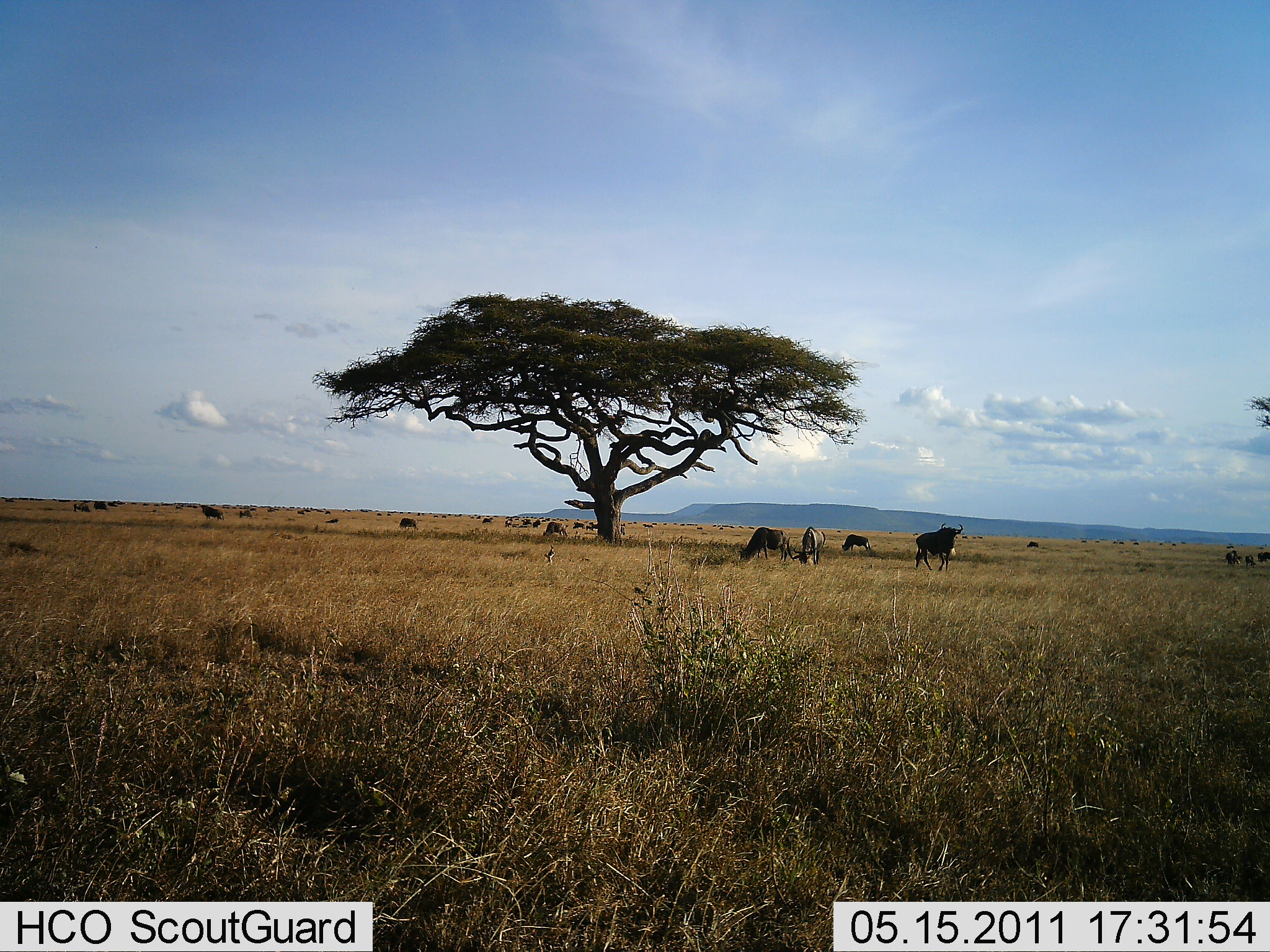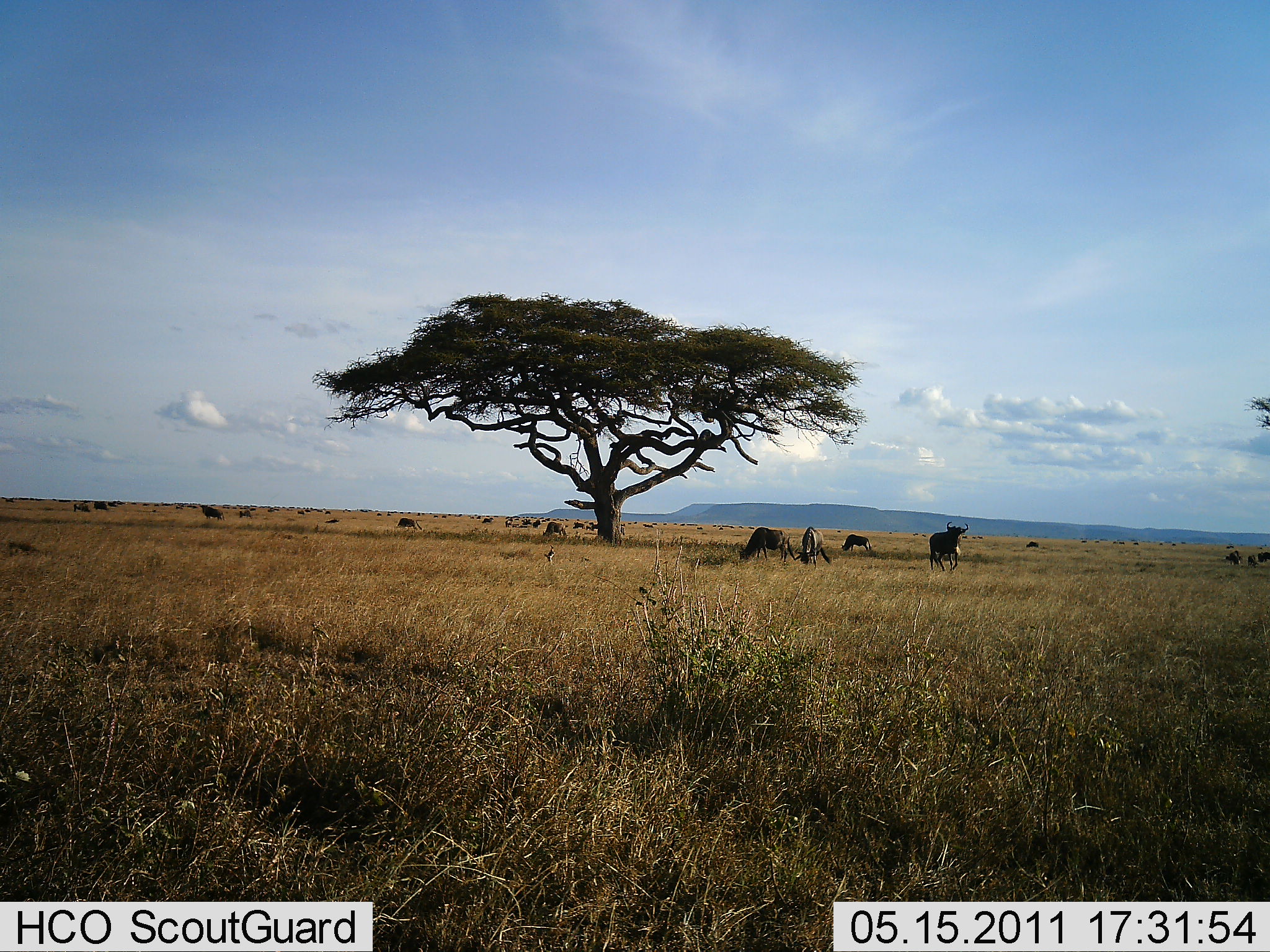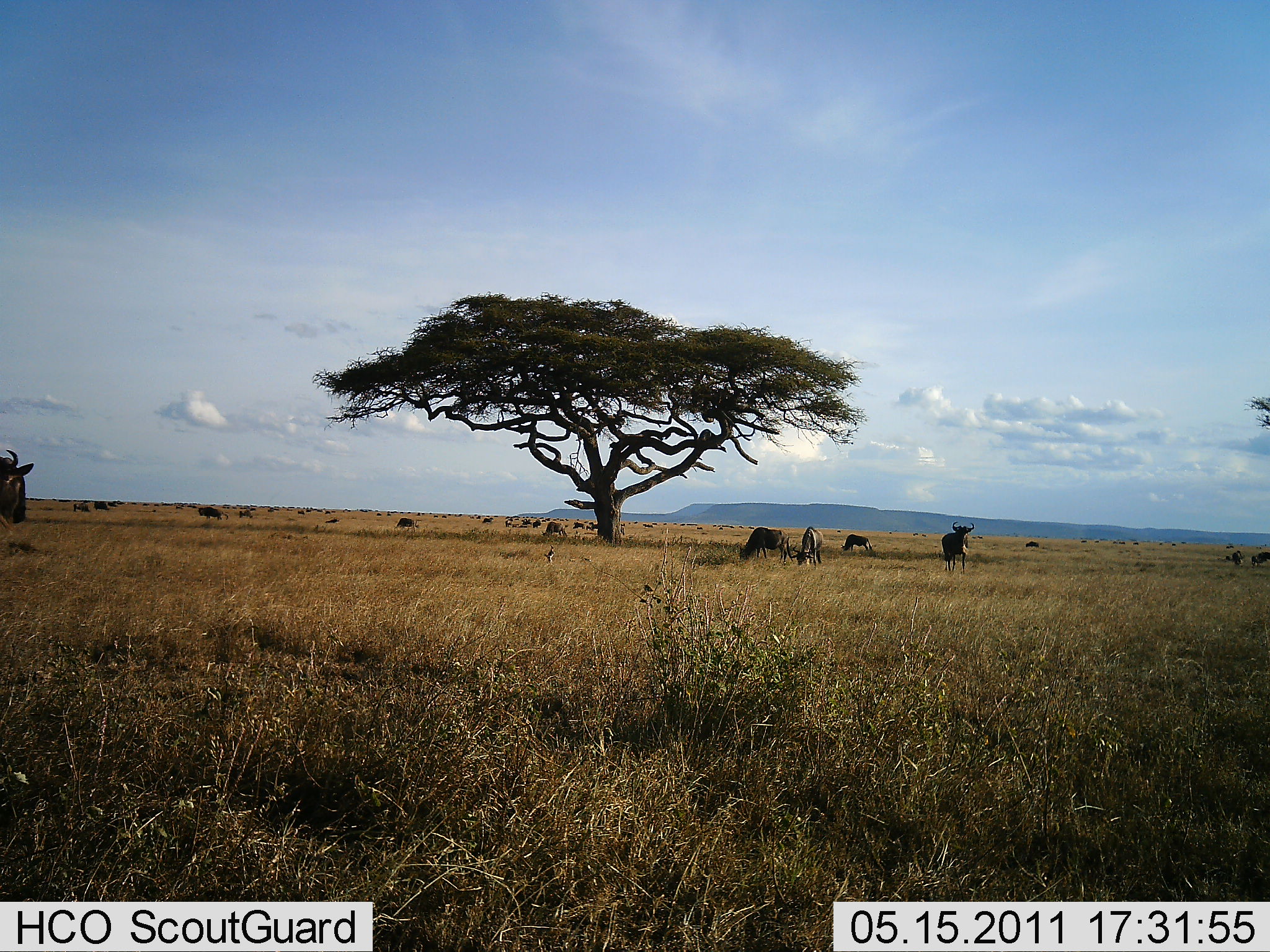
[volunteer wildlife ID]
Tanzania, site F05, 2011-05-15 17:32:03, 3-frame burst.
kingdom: Animalia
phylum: Chordata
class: Mammalia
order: Artiodactyla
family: Bovidae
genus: Connochaetes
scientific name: Connochaetes taurinus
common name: blue wildebeest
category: wildebeest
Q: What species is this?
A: Wildebeest (blue wildebeest) (Connochaetes taurinus).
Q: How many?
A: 11-50.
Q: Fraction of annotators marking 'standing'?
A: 46%.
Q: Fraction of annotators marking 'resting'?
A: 0%.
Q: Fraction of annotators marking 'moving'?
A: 54%.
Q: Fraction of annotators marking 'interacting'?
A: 8%.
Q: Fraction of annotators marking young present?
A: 0%.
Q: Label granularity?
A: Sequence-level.